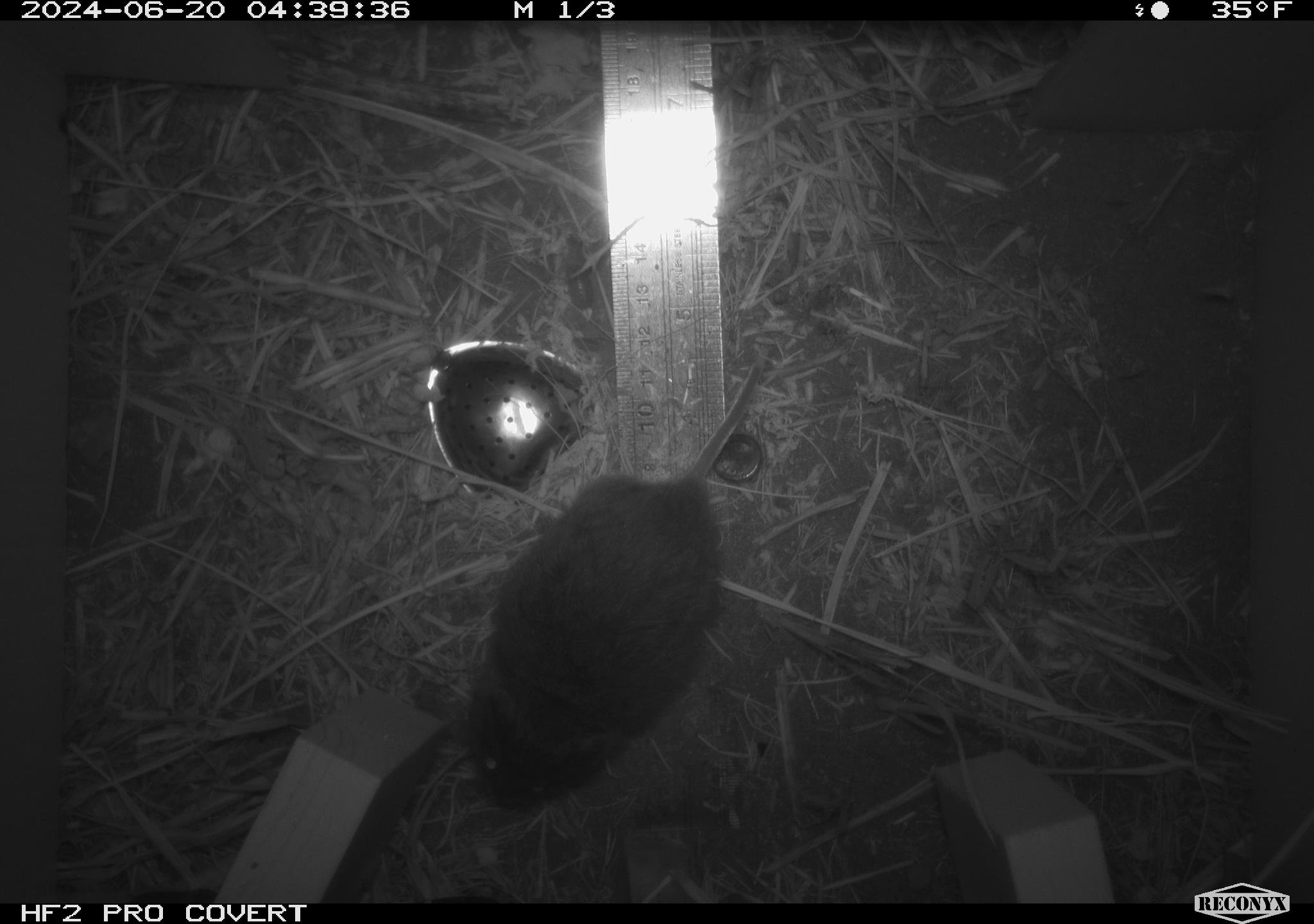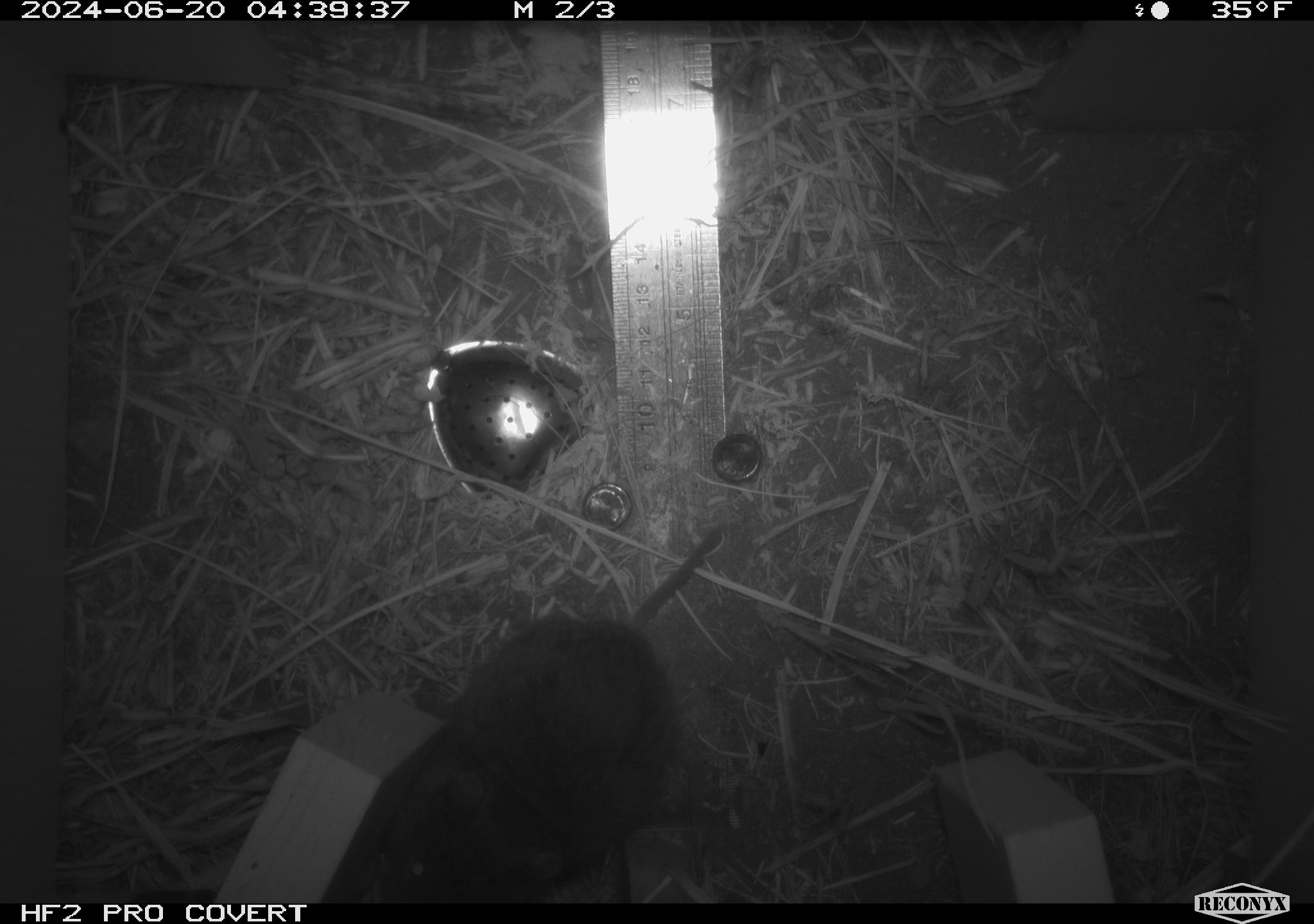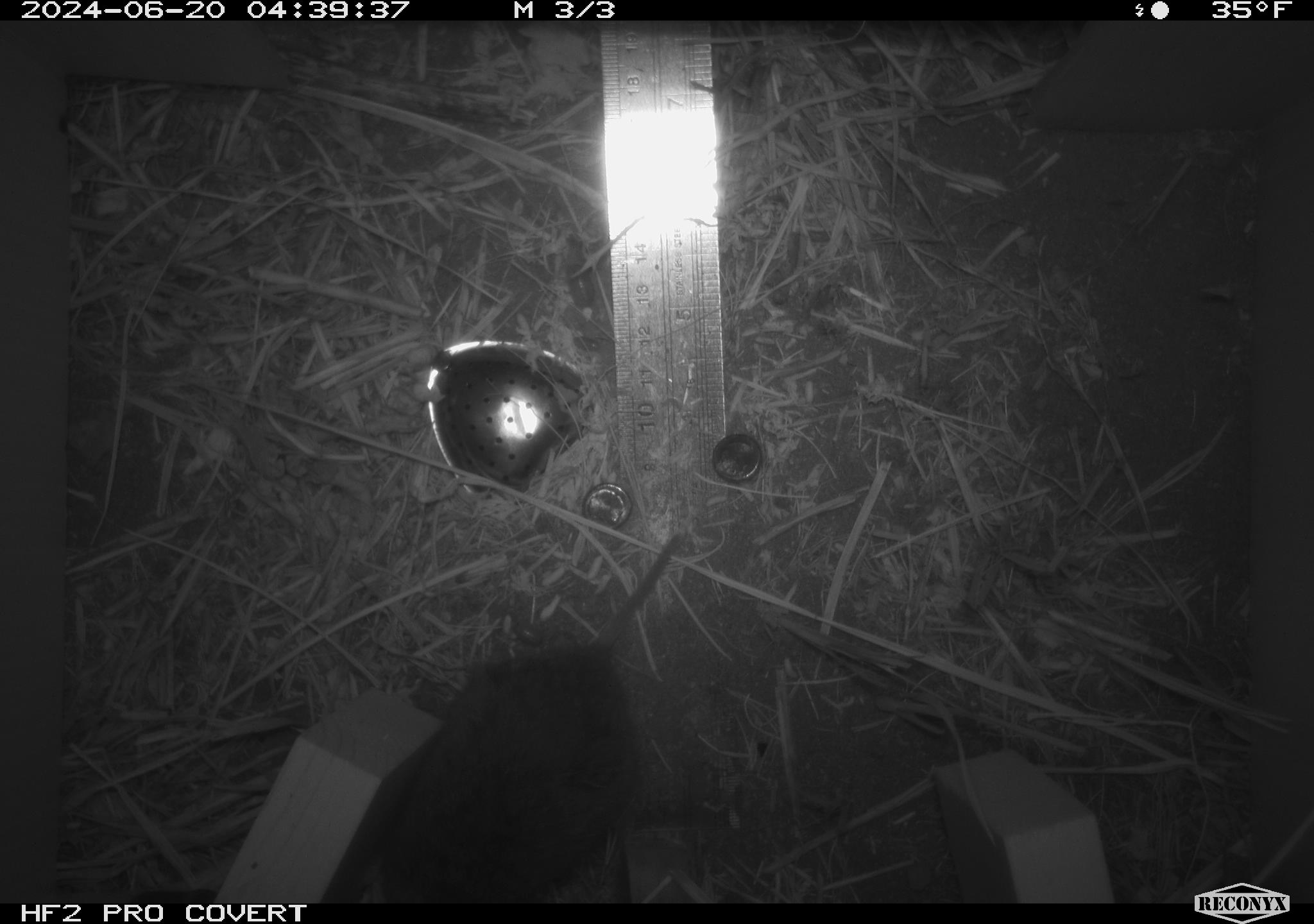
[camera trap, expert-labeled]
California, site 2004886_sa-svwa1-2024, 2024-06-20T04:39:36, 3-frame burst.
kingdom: Animalia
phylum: Chordata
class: Mammalia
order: Rodentia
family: Cricetidae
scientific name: Arvicolinae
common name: voles, lemmings, and muskrats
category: arvicolinae subfamily